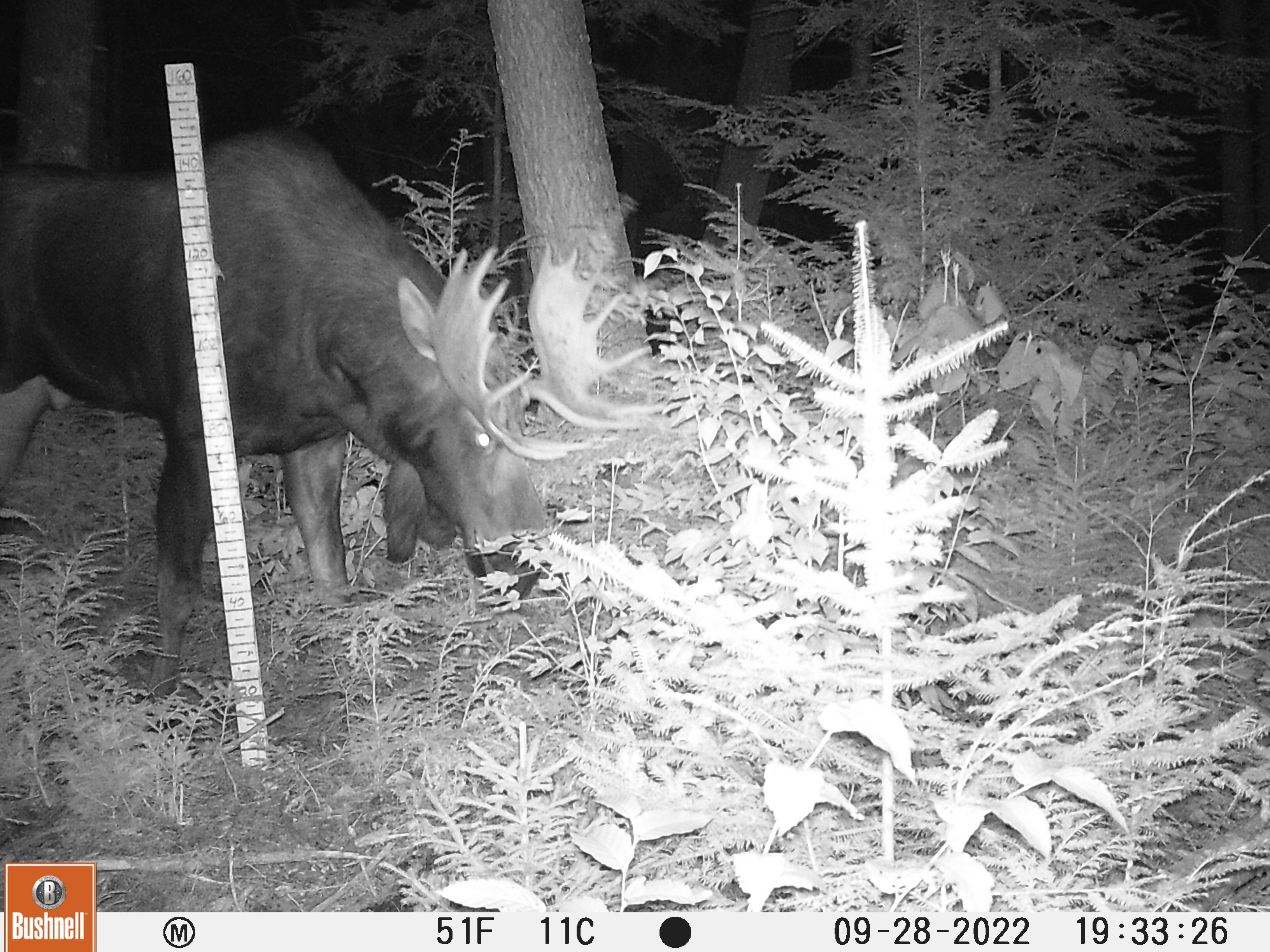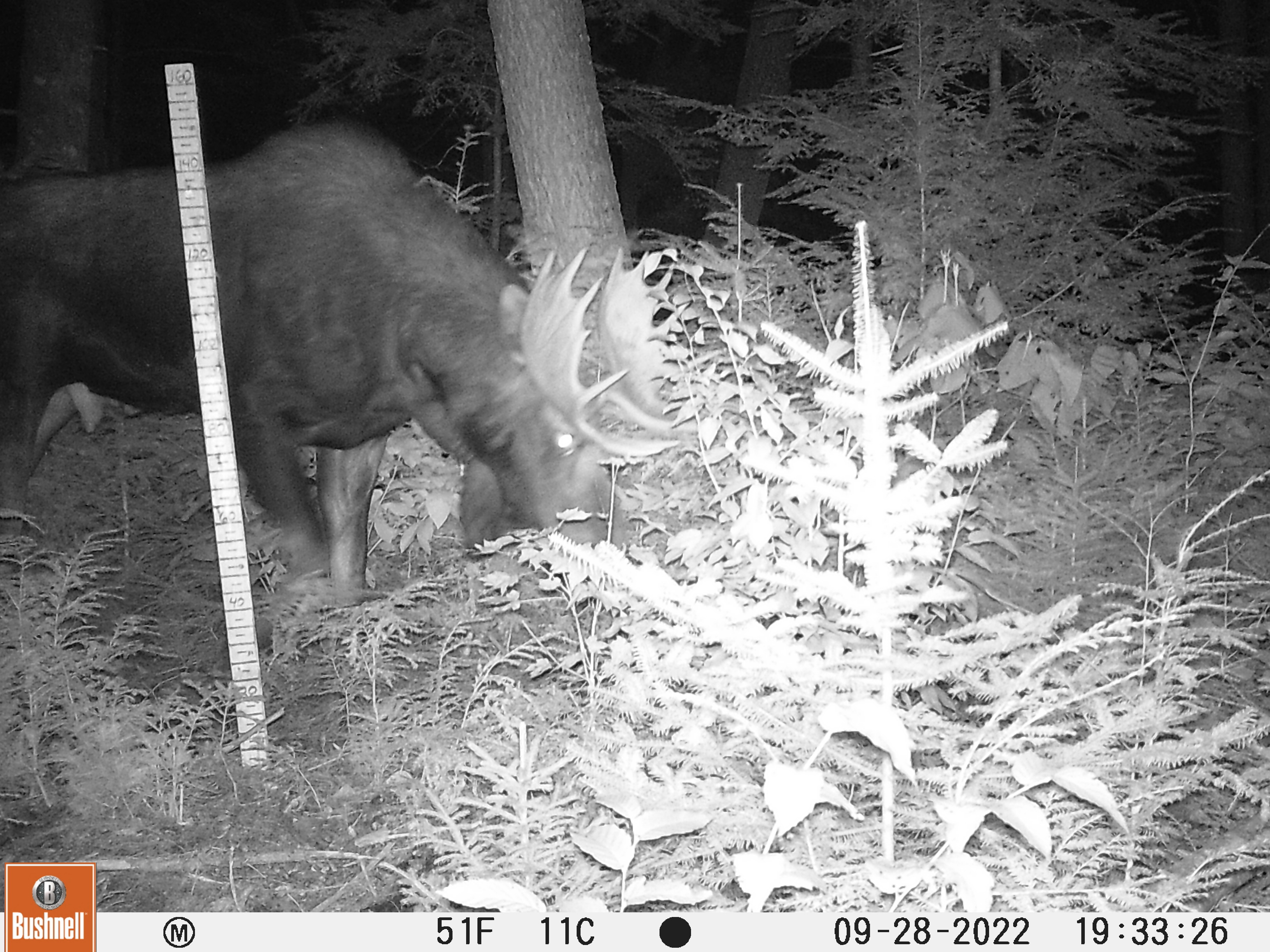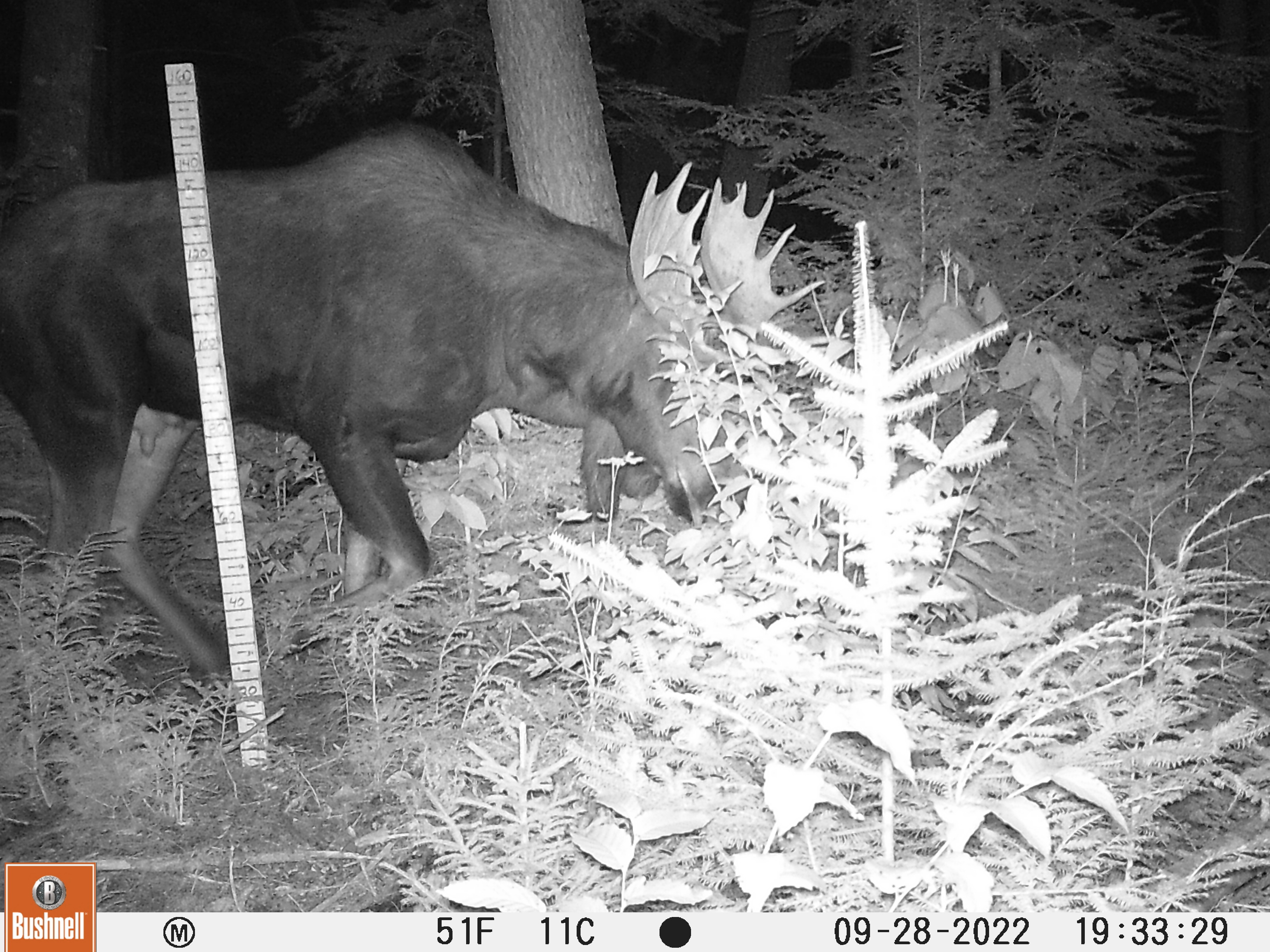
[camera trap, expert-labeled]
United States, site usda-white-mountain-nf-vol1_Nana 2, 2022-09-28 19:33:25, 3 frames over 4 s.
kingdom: Animalia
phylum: Chordata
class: Mammalia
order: Artiodactyla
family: Cervidae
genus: Alces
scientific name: Alces alces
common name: moose